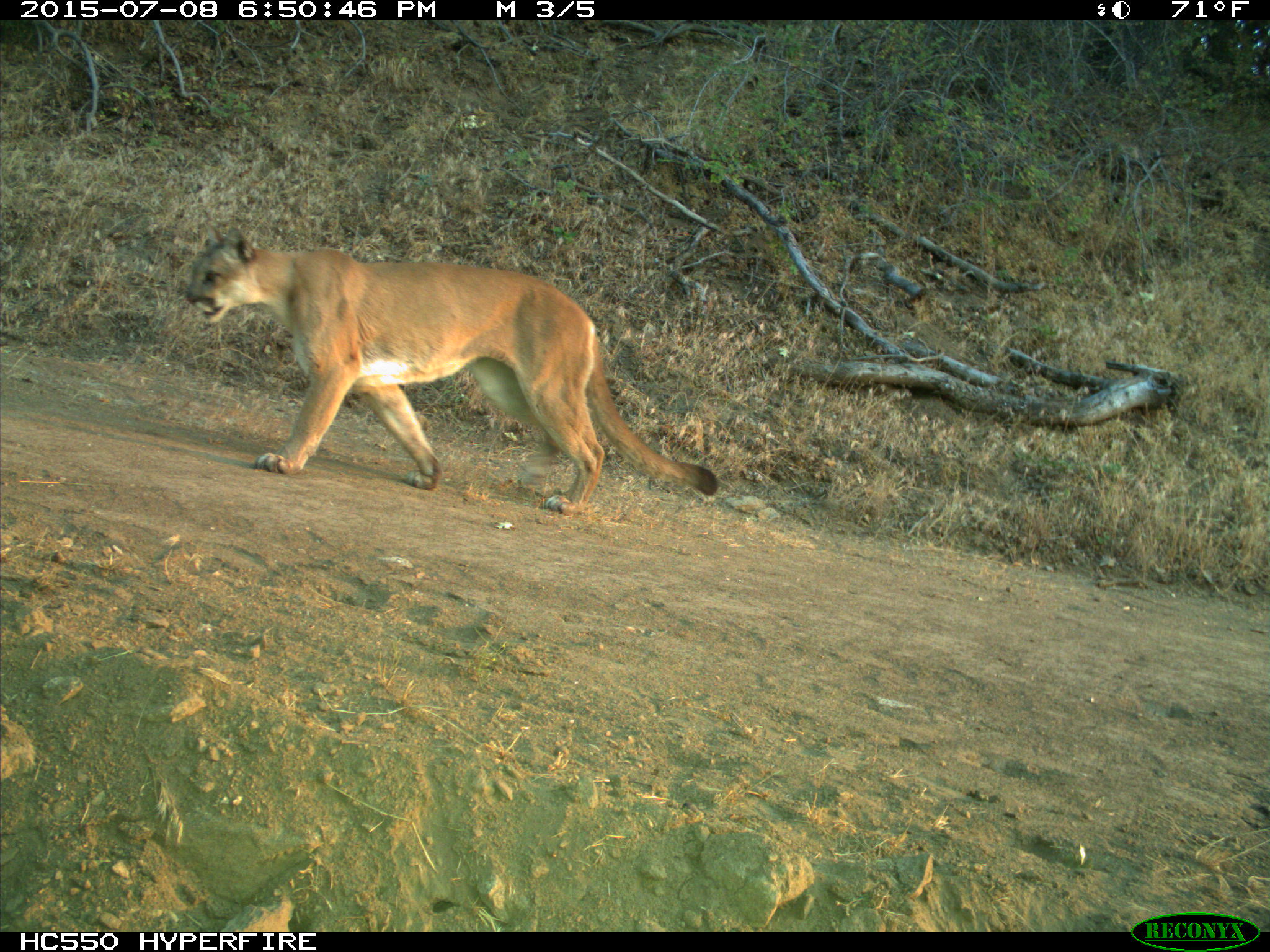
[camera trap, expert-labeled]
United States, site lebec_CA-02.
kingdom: Animalia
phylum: Chordata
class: Mammalia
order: Carnivora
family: Felidae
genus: Puma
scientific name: Puma concolor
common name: mountain lion